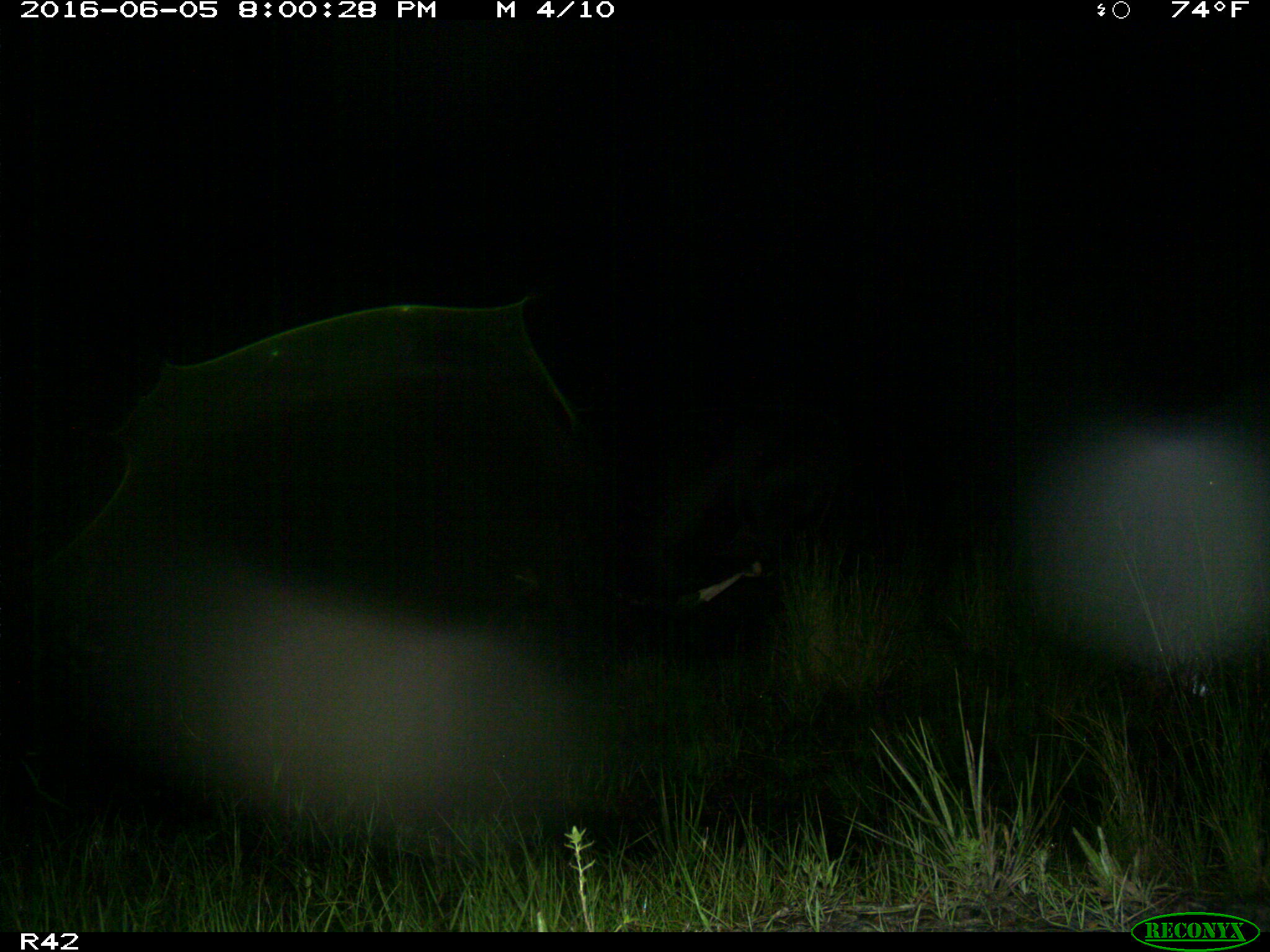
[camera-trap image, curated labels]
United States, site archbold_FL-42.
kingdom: Animalia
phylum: Chordata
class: Mammalia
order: Artiodactyla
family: Bovidae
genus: Bos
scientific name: Bos taurus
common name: domestic cow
Bos taurus (domestic cow).